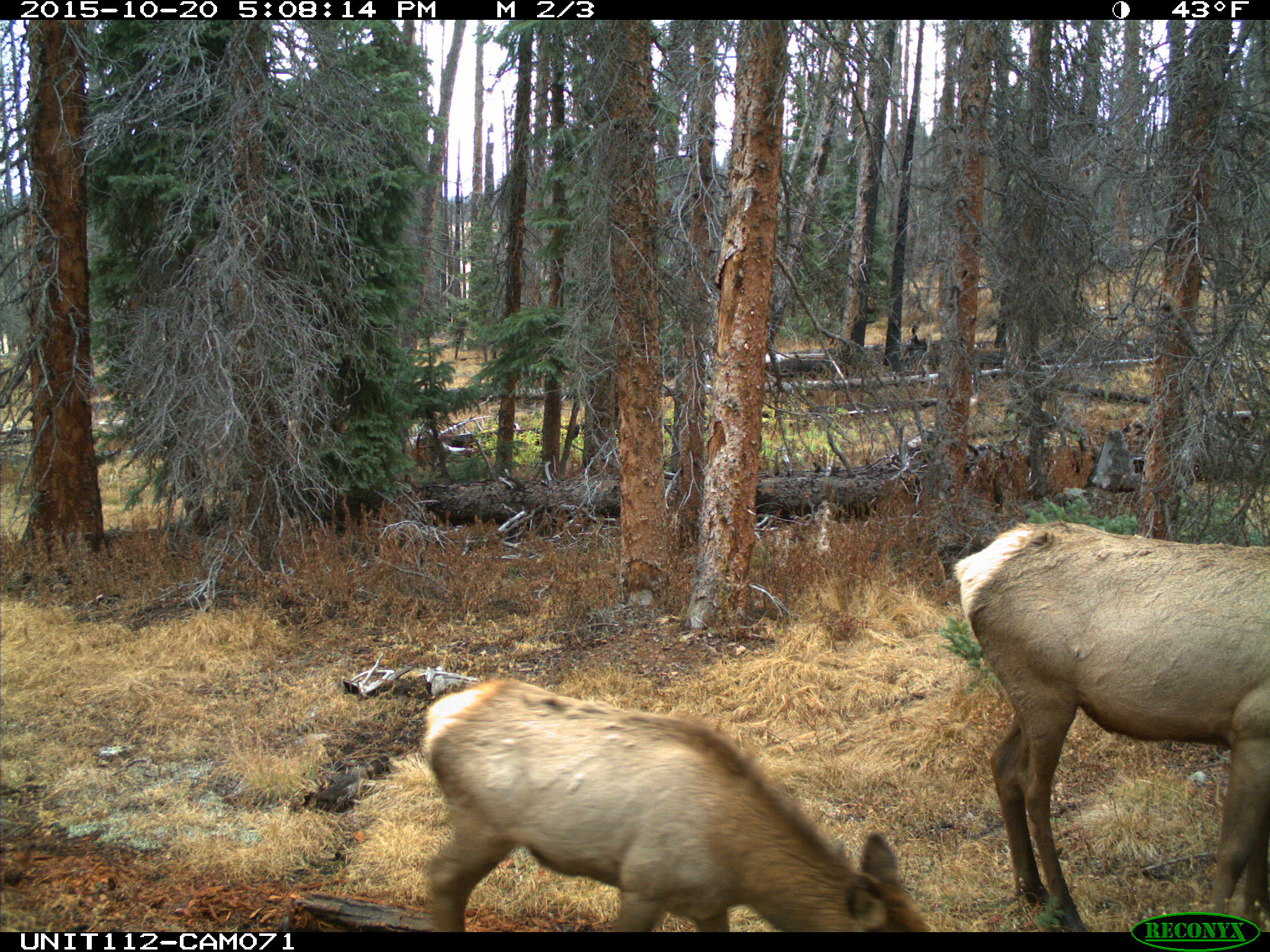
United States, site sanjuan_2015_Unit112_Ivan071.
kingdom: Animalia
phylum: Chordata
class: Mammalia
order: Artiodactyla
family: Cervidae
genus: Cervus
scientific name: Cervus elaphus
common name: red deer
Cervus elaphus (red deer).